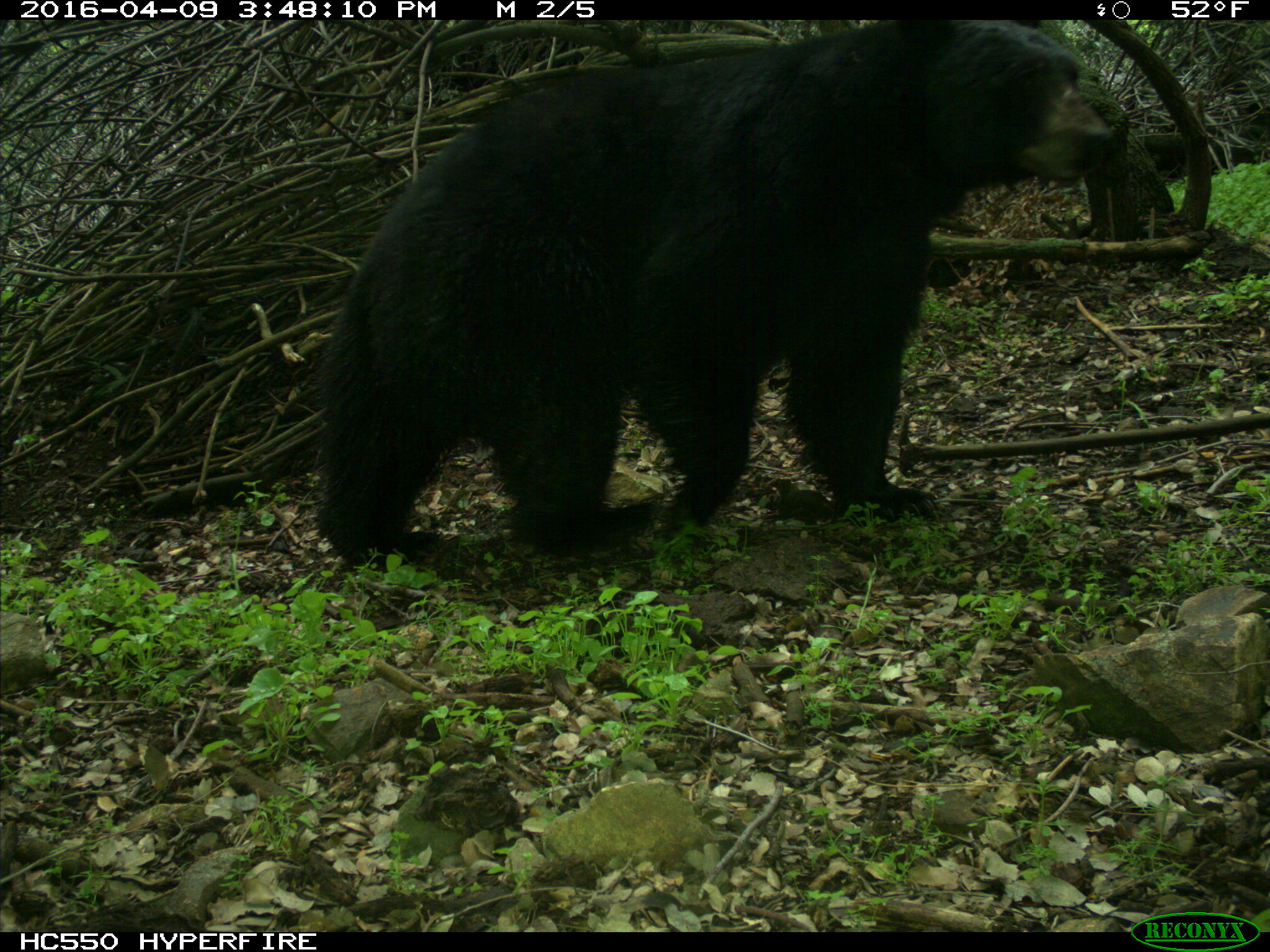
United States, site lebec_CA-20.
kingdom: Animalia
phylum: Chordata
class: Mammalia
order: Carnivora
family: Ursidae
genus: Ursus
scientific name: Ursus americanus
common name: american black bear